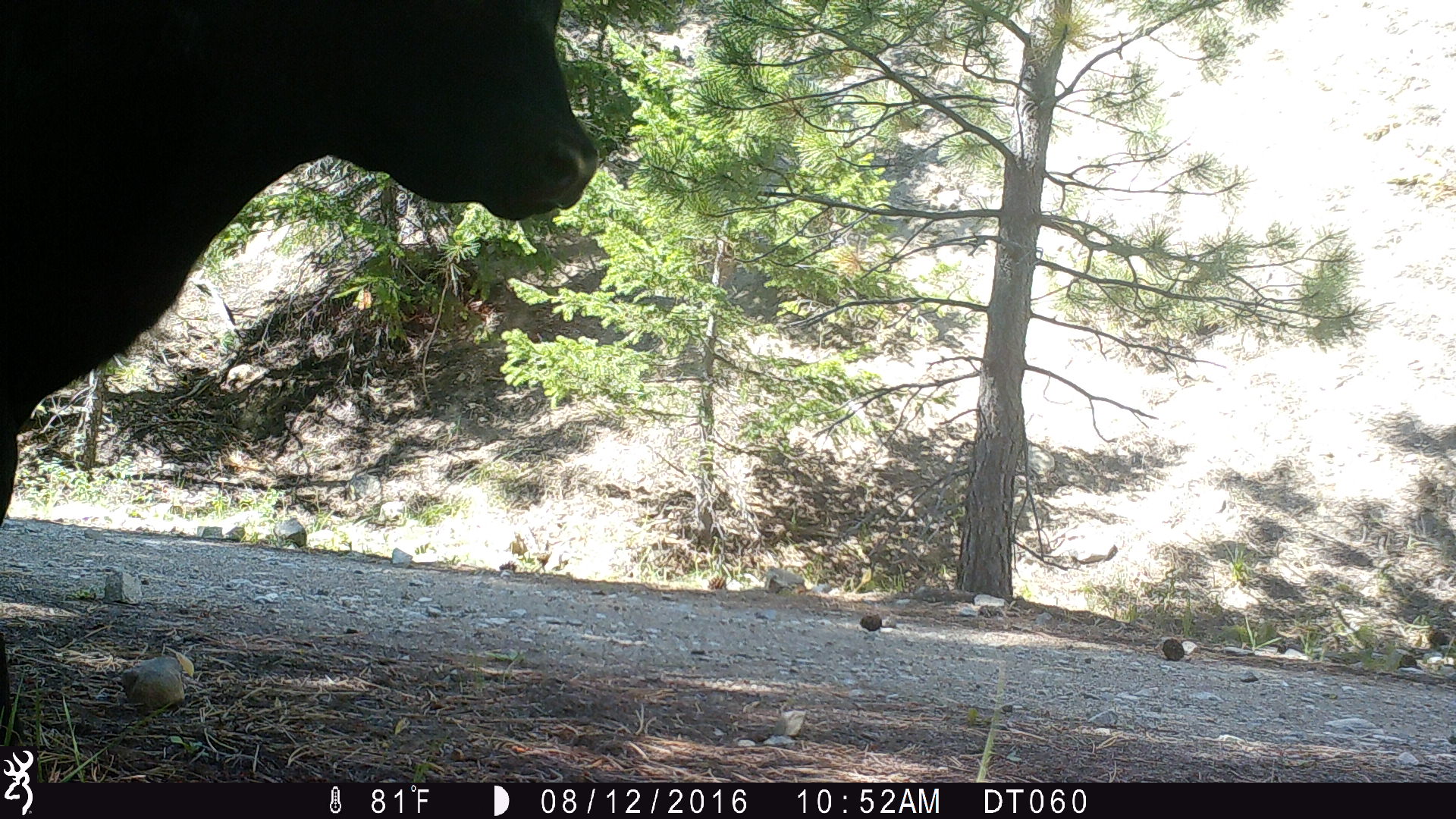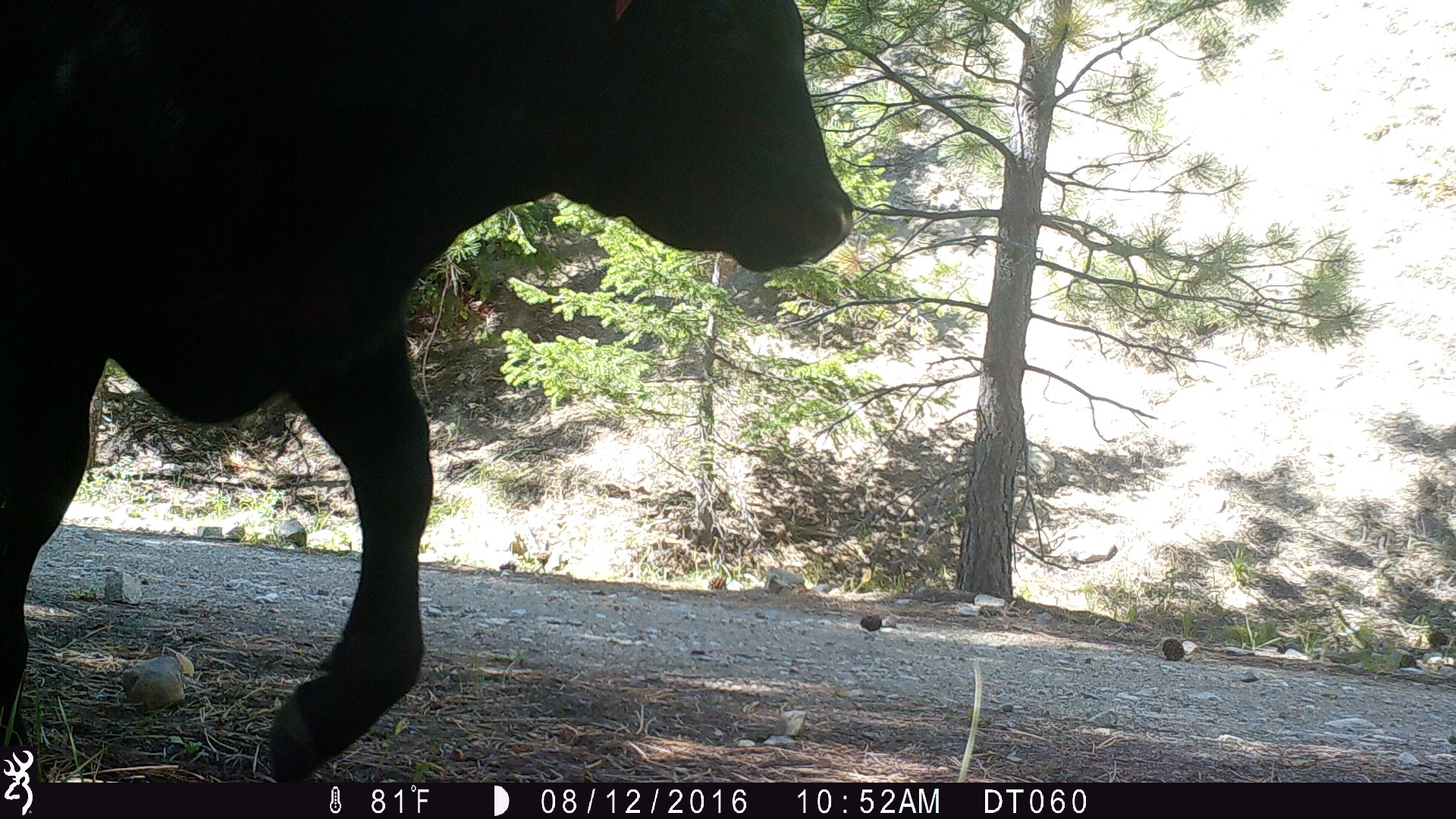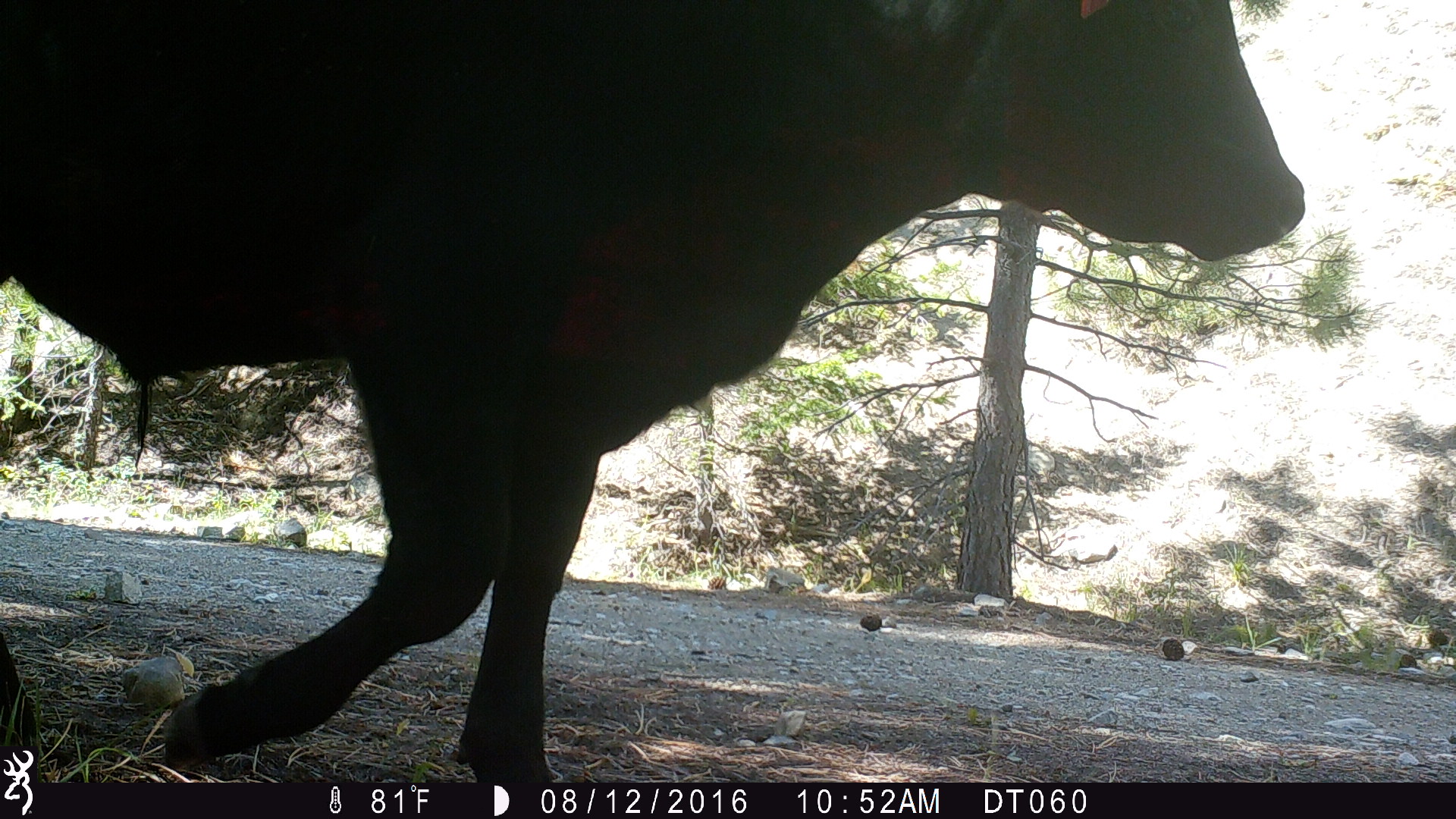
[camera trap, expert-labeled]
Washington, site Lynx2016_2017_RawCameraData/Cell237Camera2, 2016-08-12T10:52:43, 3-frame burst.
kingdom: Animalia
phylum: Chordata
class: Mammalia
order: Artiodactyla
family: Bovidae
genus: Bos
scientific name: Bos taurus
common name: domestic cattle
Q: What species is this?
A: Domestic cattle (Bos taurus).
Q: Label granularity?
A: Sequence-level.